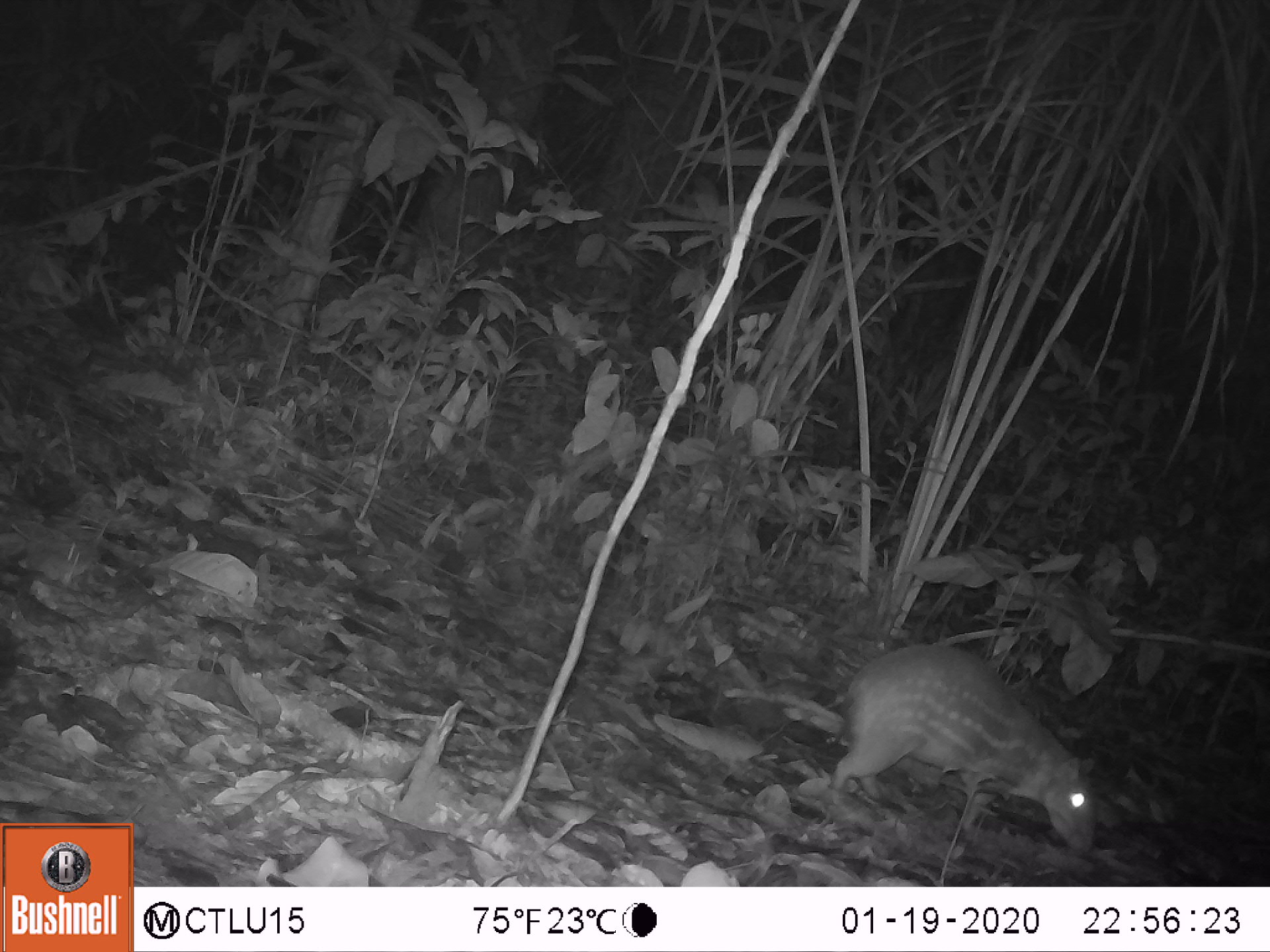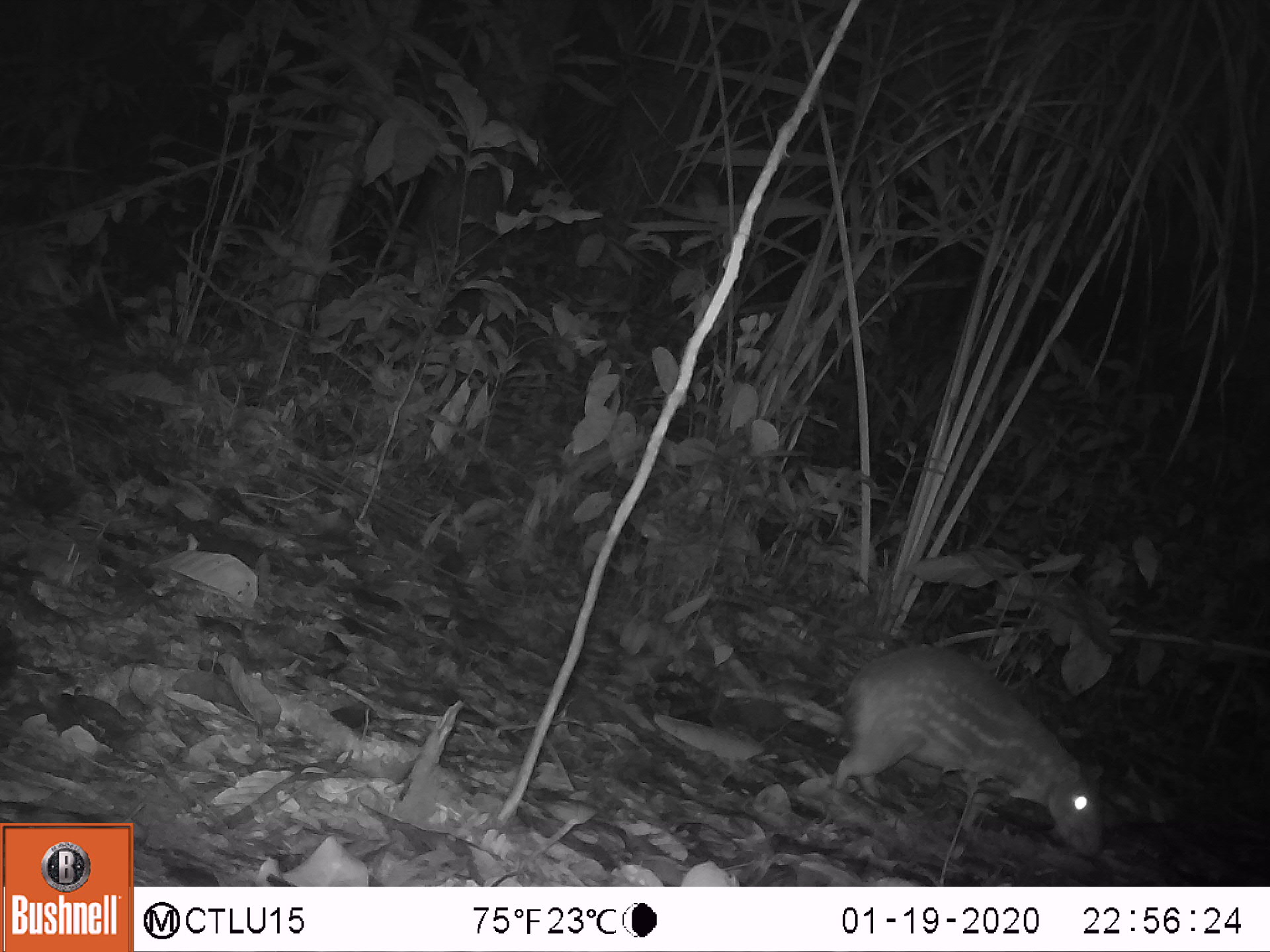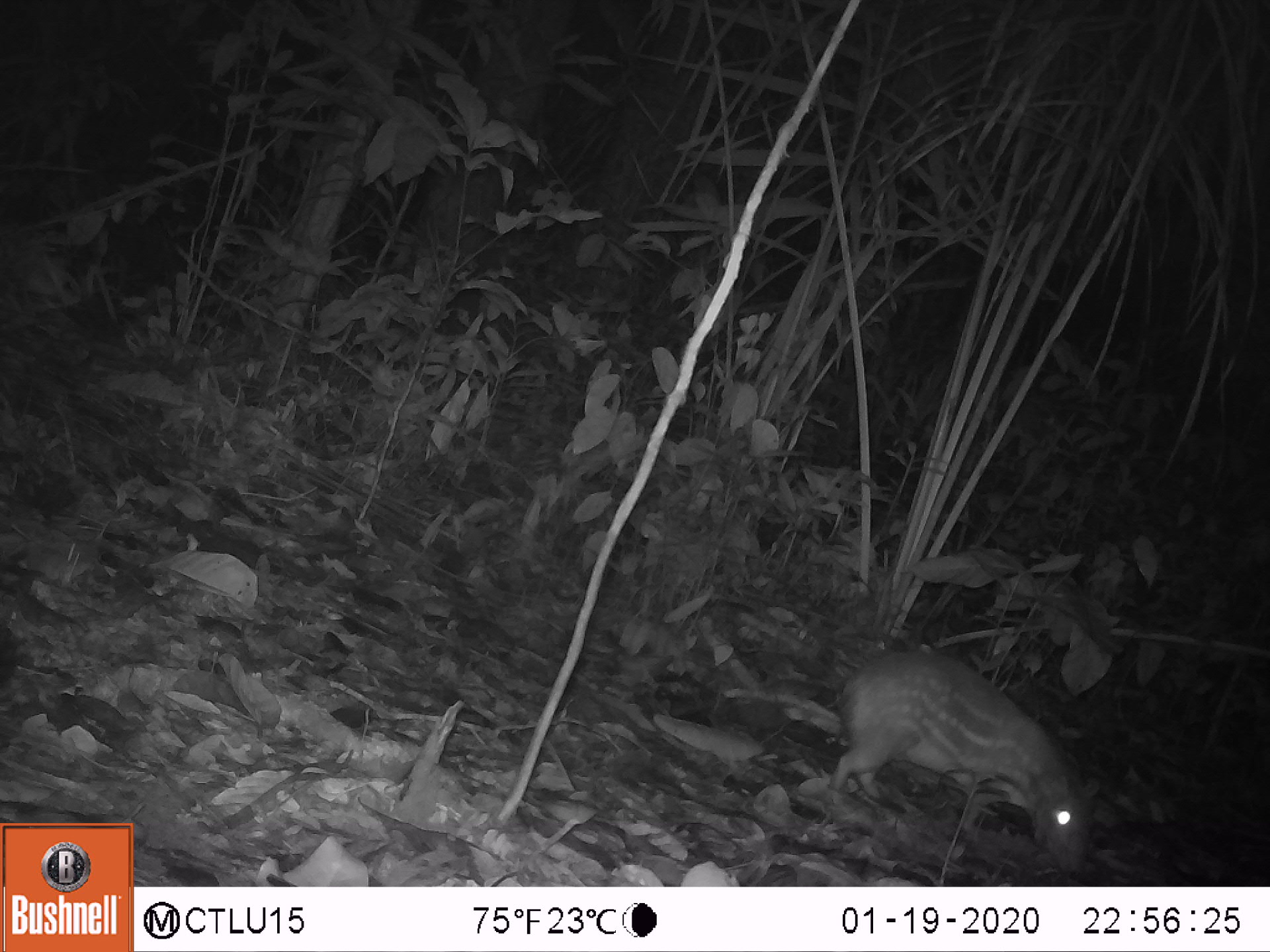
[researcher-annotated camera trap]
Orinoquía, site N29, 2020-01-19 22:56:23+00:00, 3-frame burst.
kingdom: Animalia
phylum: Chordata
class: Mammalia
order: Rodentia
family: Cuniculidae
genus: Cuniculus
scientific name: Cuniculus paca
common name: spotted paca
Spotted paca (Cuniculus paca).